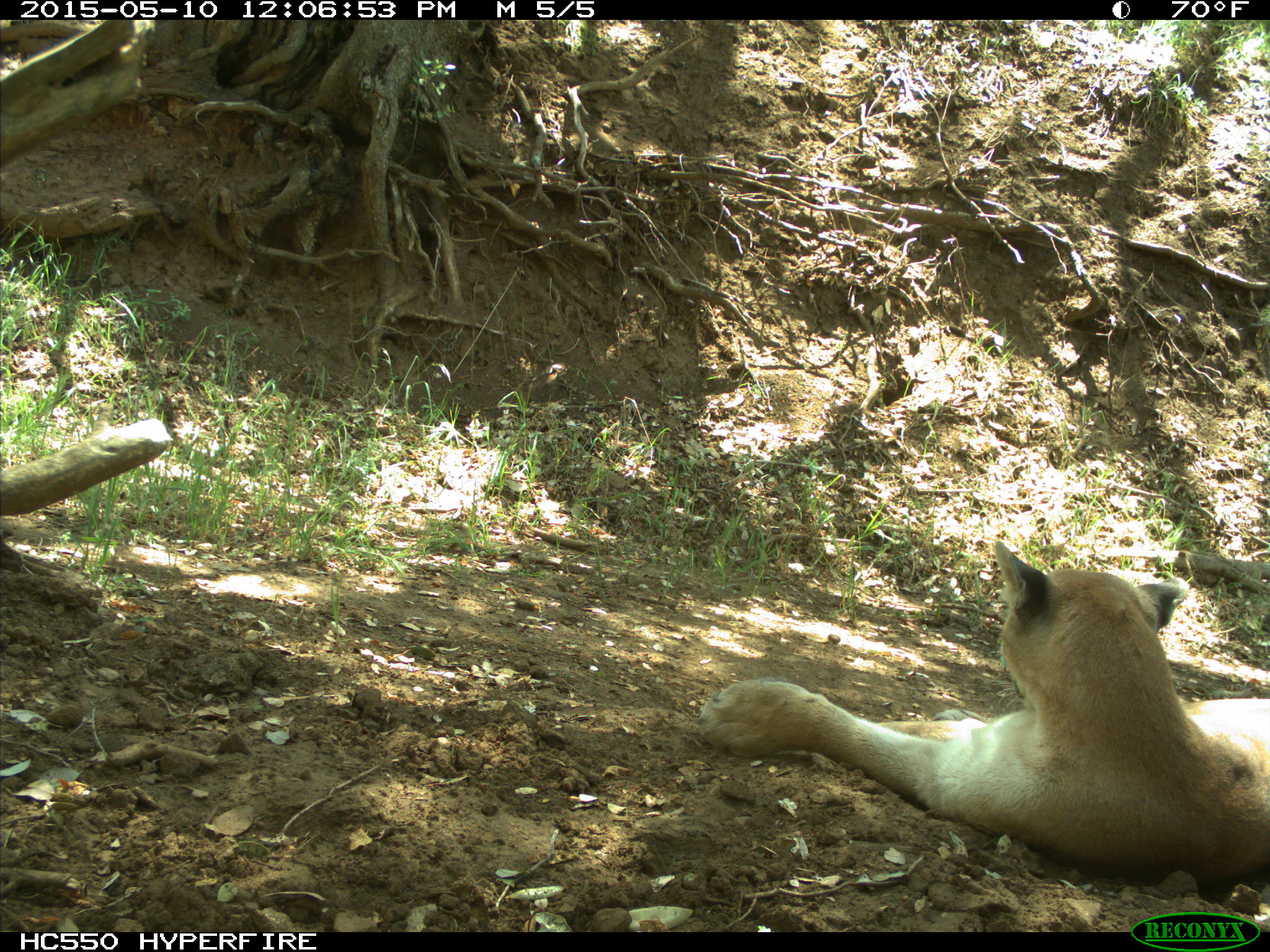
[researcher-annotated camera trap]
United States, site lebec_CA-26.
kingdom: Animalia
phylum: Chordata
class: Mammalia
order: Carnivora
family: Felidae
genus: Puma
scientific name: Puma concolor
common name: mountain lion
Puma concolor (mountain lion).